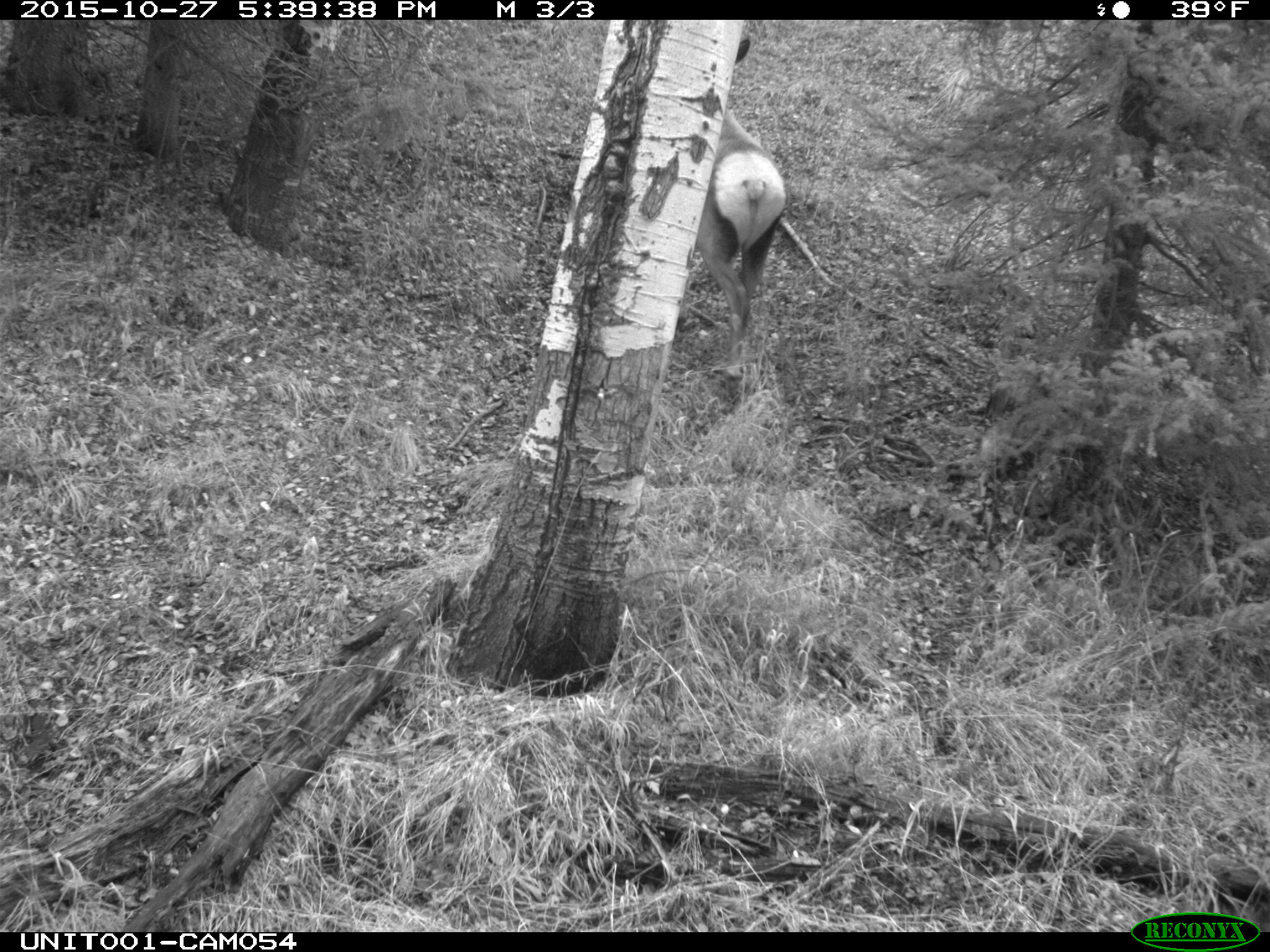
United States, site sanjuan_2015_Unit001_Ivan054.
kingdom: Animalia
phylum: Chordata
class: Mammalia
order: Artiodactyla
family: Cervidae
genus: Cervus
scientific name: Cervus elaphus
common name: red deer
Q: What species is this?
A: Cervus elaphus (red deer).